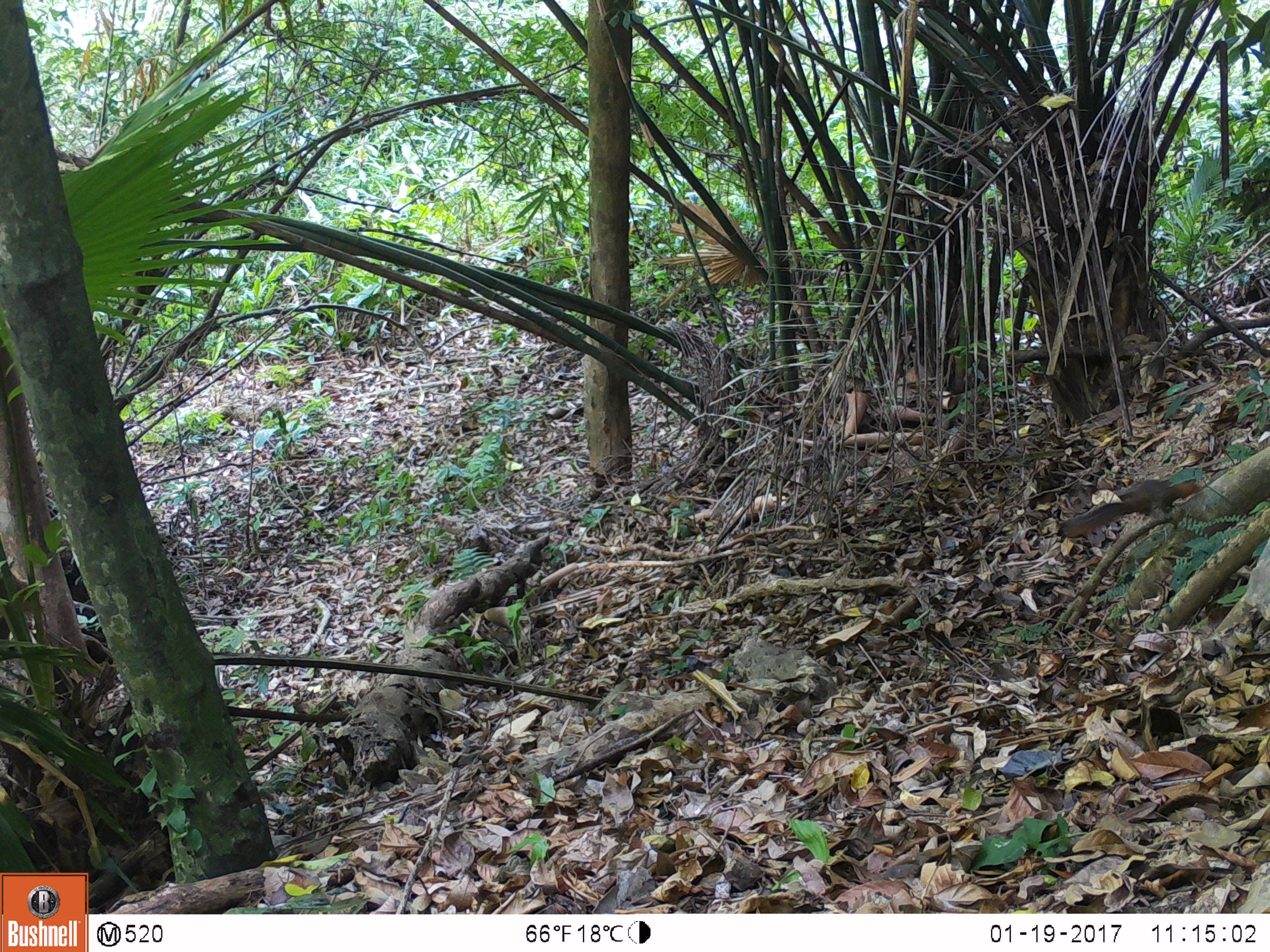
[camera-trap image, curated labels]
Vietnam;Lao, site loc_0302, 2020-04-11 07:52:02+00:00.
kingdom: Animalia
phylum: Chordata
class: Mammalia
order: Rodentia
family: Sciuridae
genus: Dremomys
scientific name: Dremomys rufigenis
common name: red-cheeked squirrel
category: red cheeked squirrel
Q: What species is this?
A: Red cheeked squirrel (red-cheeked squirrel) (Dremomys rufigenis).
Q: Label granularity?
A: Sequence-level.